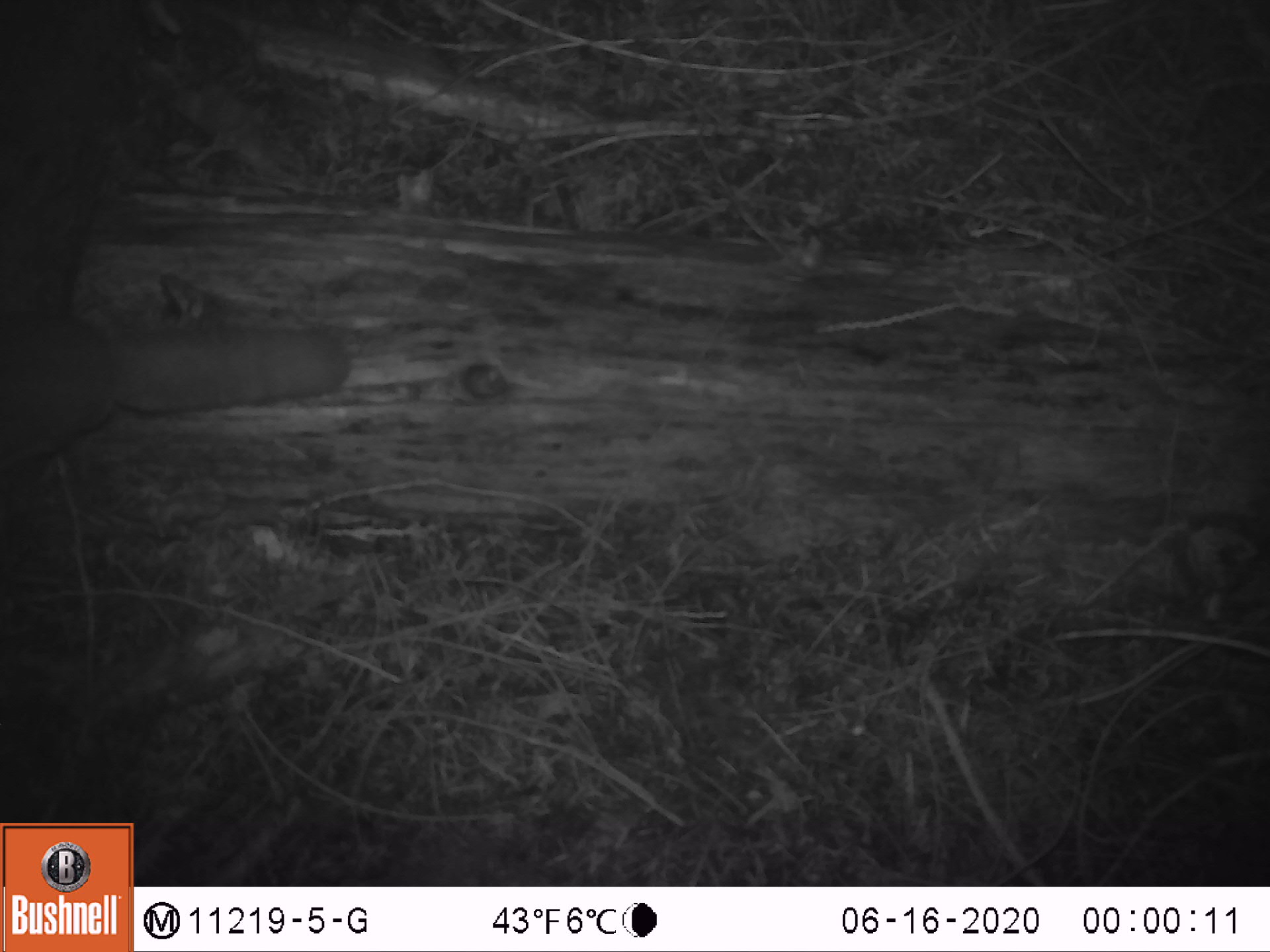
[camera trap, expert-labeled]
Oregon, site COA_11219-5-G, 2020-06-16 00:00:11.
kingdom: Animalia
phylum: Chordata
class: Mammalia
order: Rodentia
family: Sciuridae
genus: Glaucomys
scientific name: Glaucomys oregonensis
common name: humboldt's flying squirrel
Humboldt's flying squirrel (Glaucomys oregonensis).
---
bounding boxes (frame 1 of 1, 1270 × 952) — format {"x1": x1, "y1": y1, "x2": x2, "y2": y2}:
humboldt's flying squirrel: {"x1": 0, "y1": 284, "x2": 359, "y2": 480}